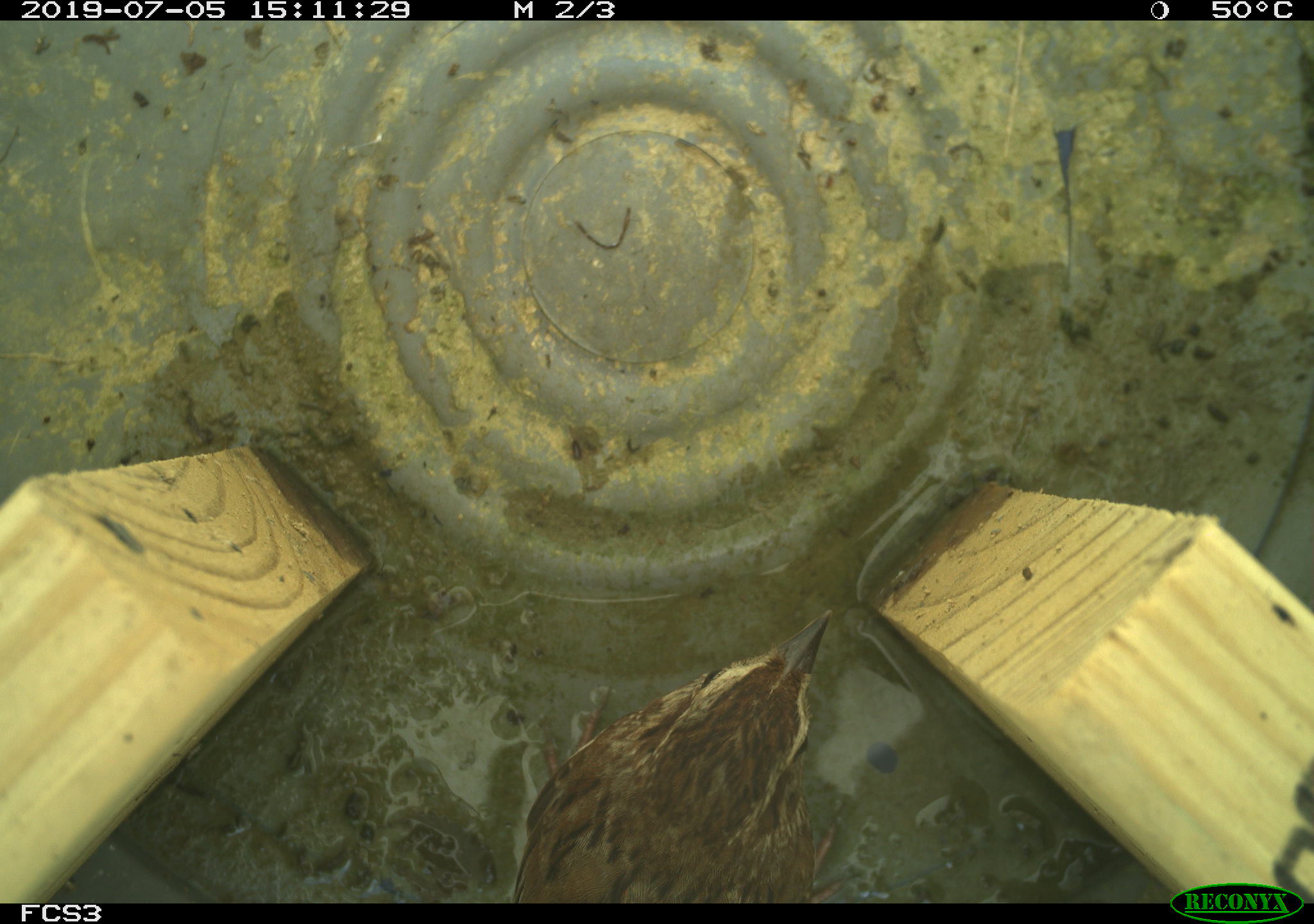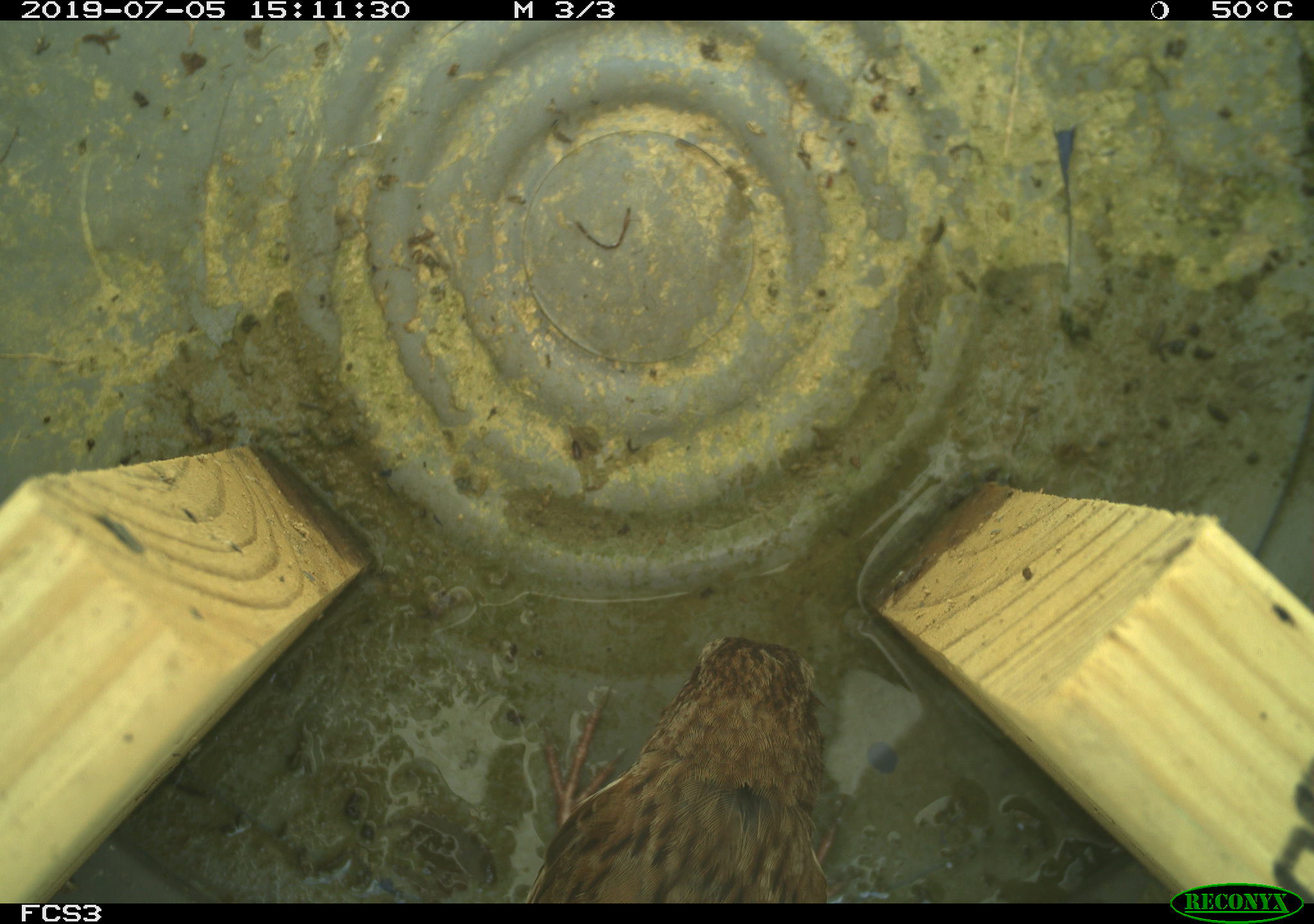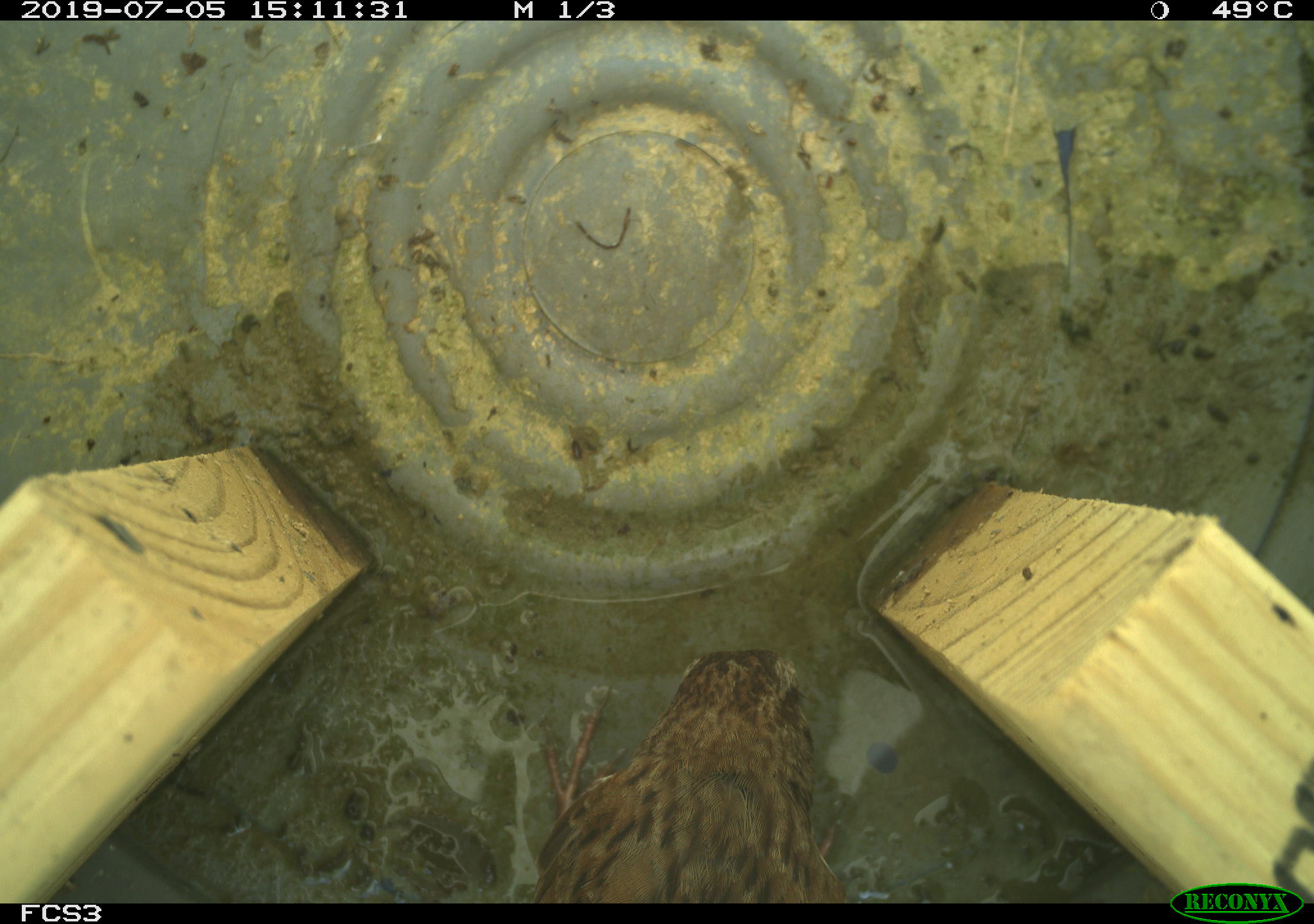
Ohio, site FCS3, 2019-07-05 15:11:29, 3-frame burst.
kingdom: Animalia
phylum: Chordata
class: Aves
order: Passeriformes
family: Passerellidae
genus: Melospiza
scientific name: Melospiza melodia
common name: song sparrow